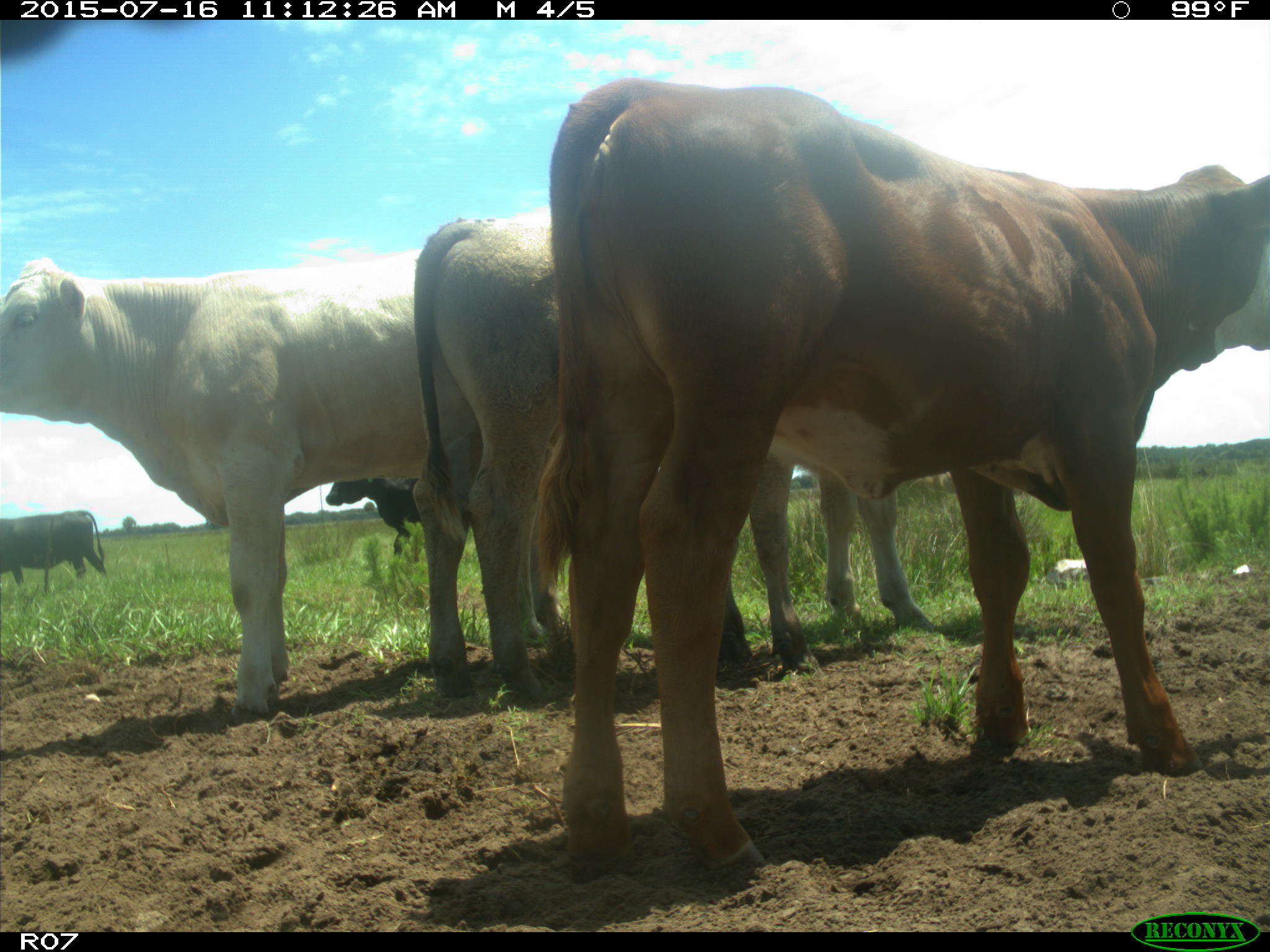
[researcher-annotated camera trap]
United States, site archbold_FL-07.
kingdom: Animalia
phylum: Chordata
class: Mammalia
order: Artiodactyla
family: Bovidae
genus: Bos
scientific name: Bos taurus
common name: domestic cow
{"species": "Bos taurus (domestic cow)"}